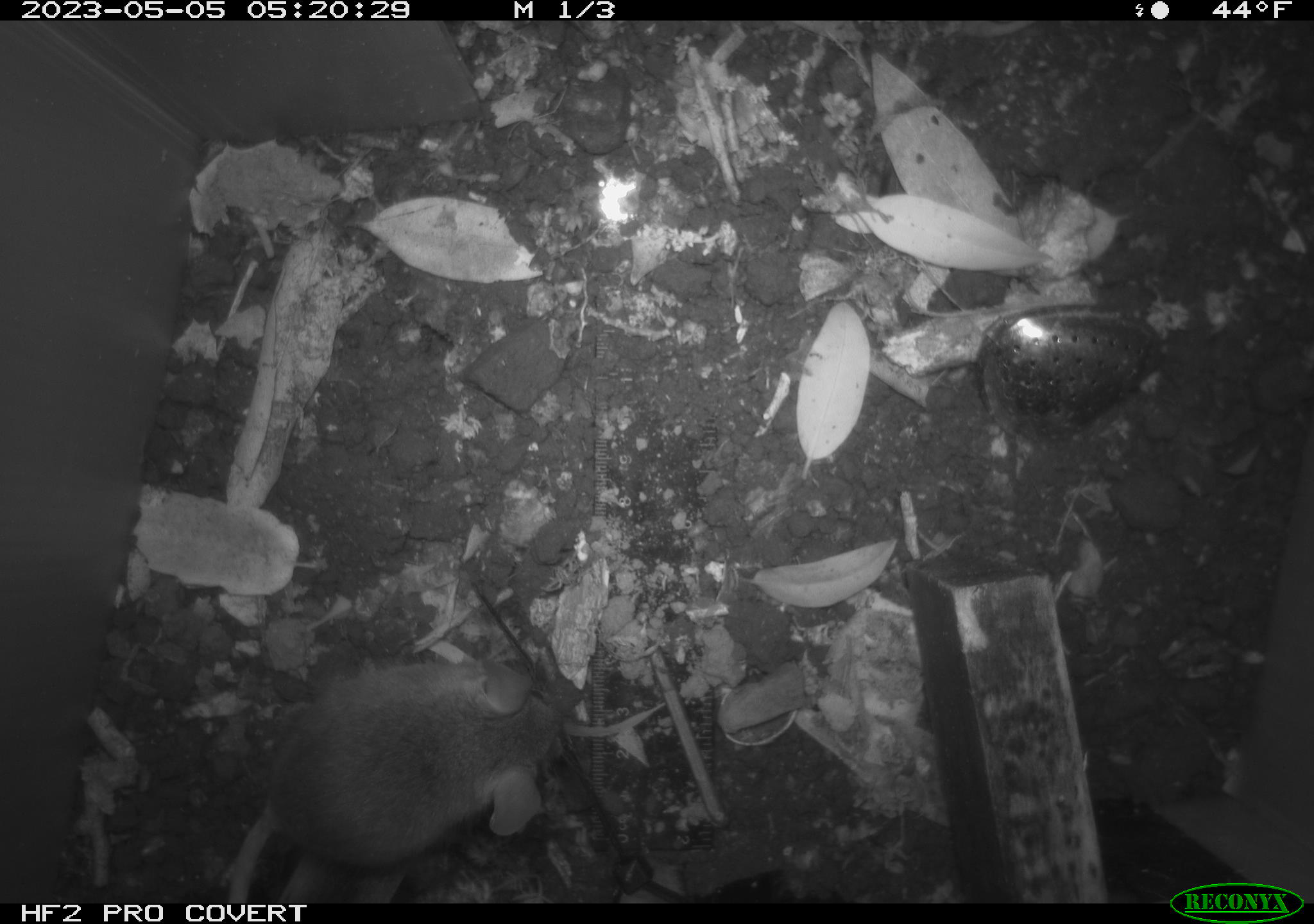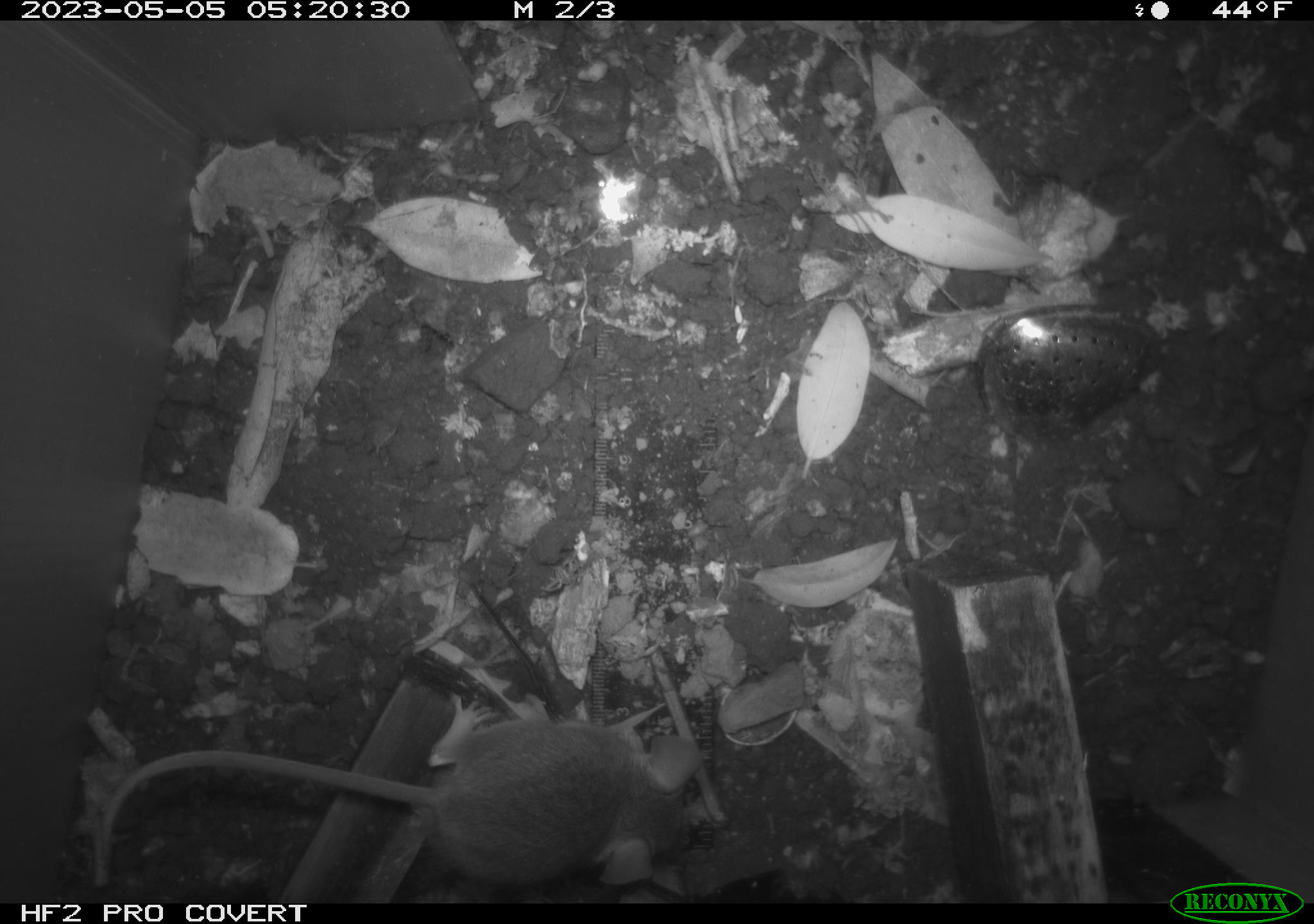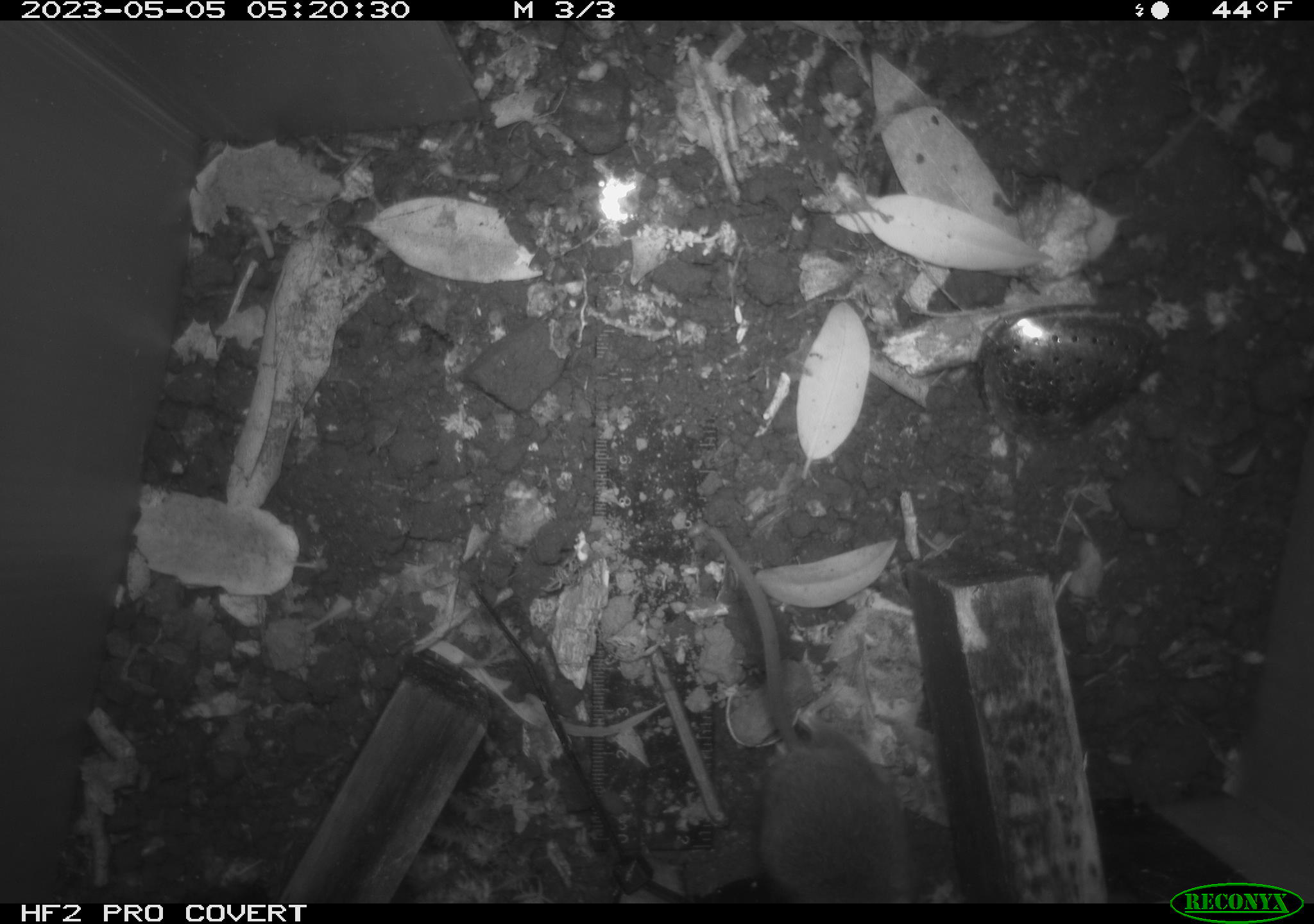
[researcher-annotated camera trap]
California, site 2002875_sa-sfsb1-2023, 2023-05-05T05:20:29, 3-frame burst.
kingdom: Animalia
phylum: Chordata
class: Mammalia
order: Rodentia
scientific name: Rodentia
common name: mouse species